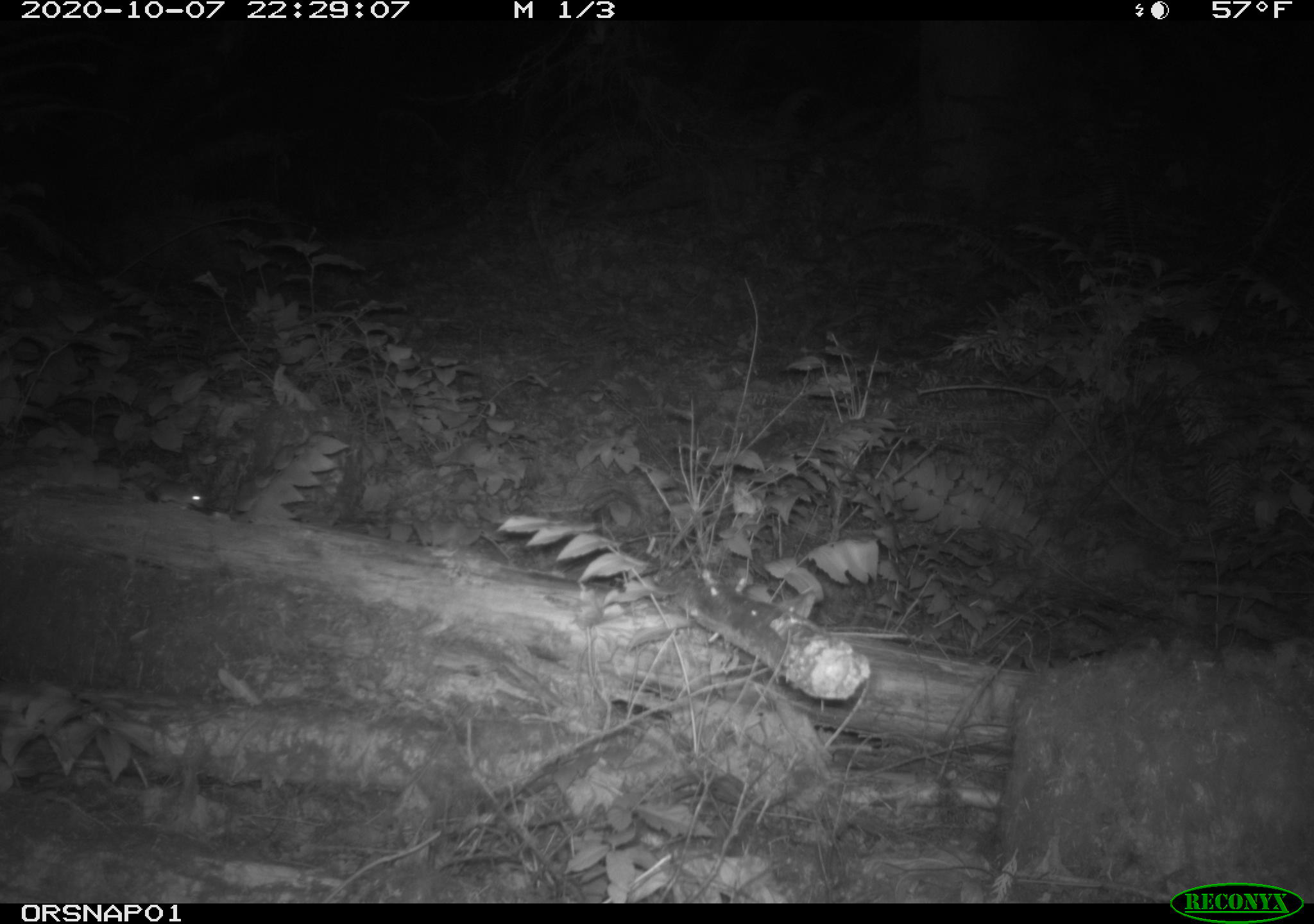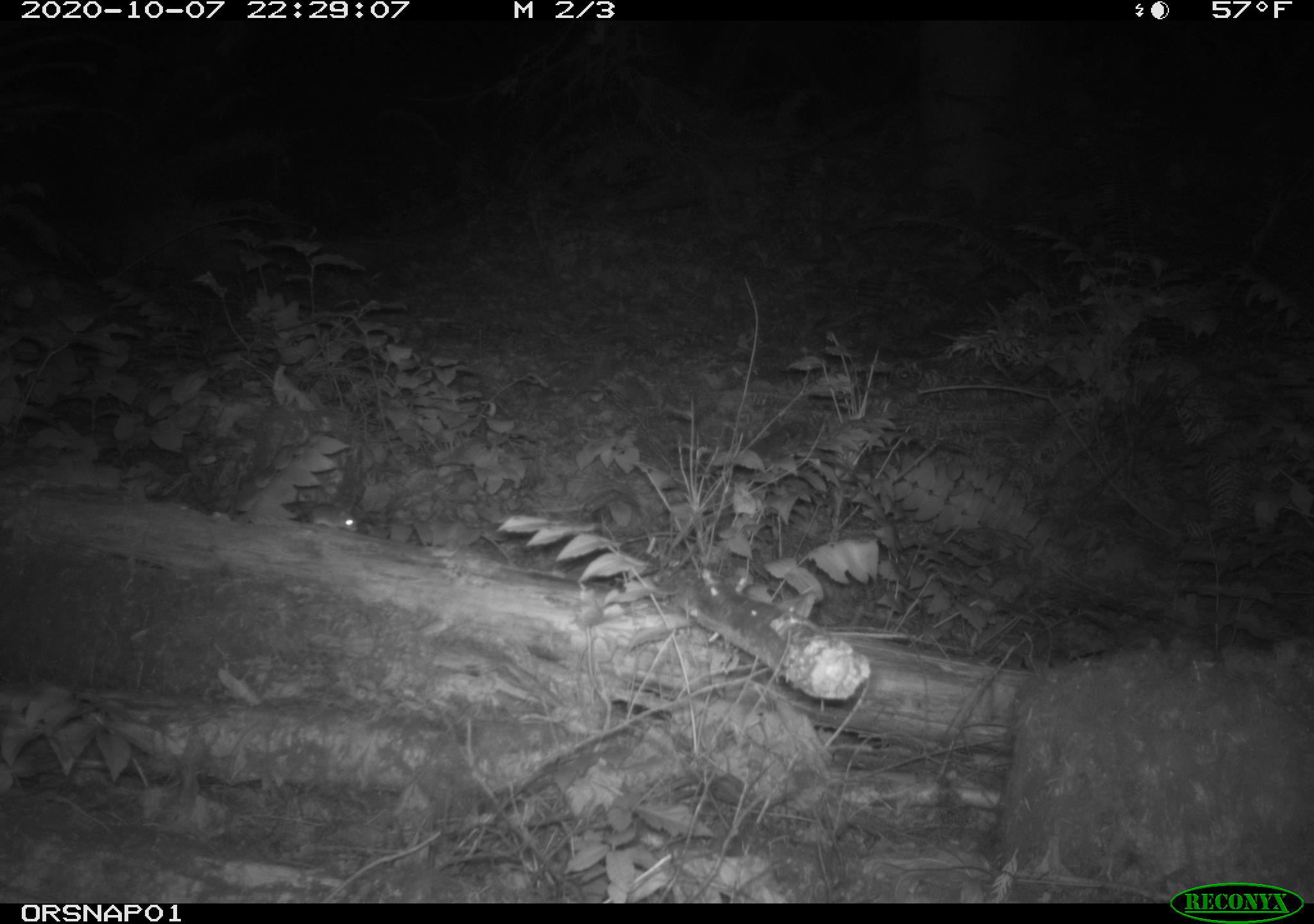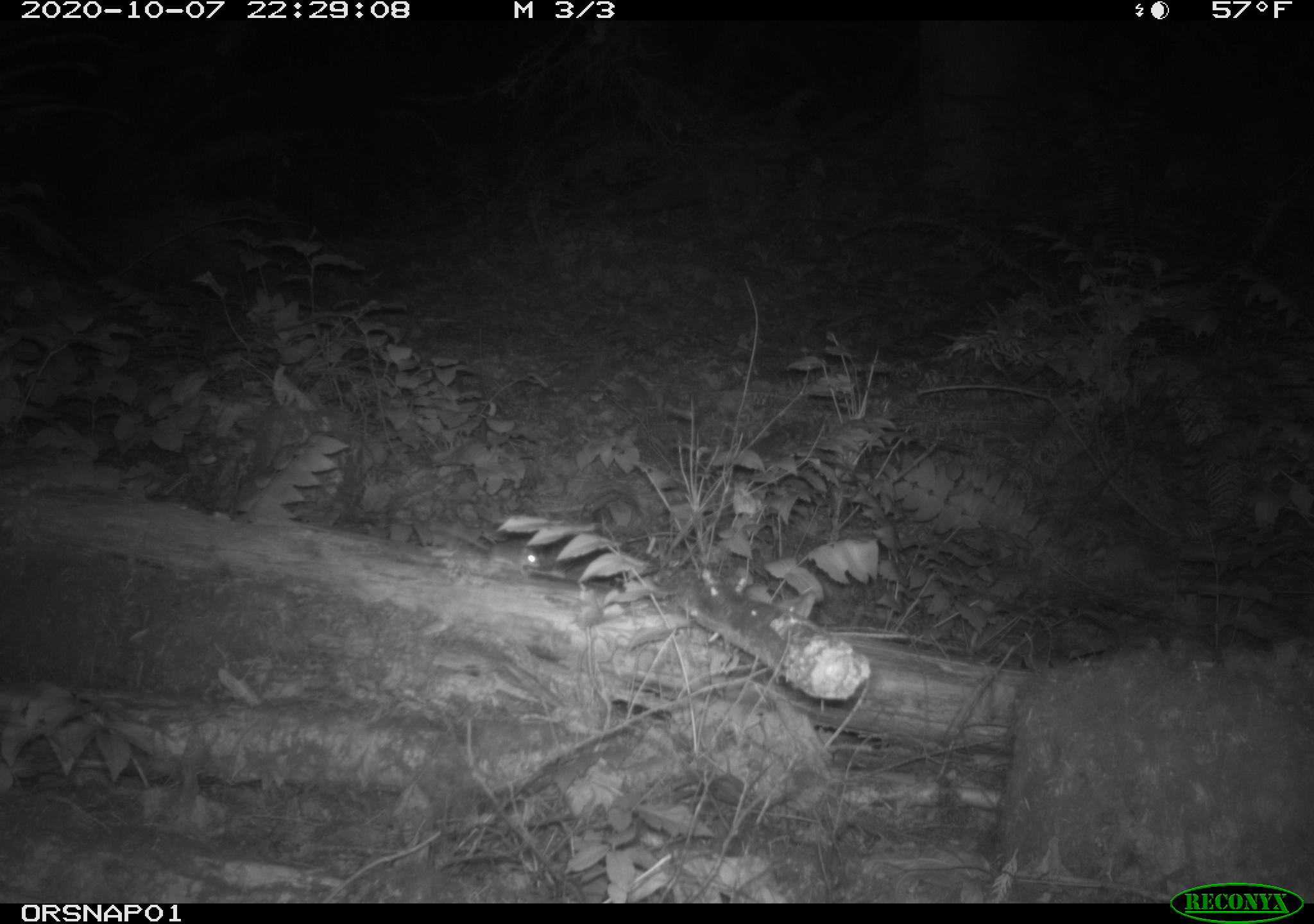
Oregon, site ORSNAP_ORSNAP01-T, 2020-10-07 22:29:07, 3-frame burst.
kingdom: Animalia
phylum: Chordata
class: Mammalia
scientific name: Mammalia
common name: small mammal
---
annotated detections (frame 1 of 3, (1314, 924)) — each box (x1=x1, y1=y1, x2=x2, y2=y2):
small mammal: (x1=145, y1=469, x2=212, y2=523)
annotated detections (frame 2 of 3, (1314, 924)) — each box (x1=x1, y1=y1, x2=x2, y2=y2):
small mammal: (x1=297, y1=498, x2=359, y2=548)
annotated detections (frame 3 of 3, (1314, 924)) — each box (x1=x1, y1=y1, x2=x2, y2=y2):
small mammal: (x1=422, y1=518, x2=544, y2=580)